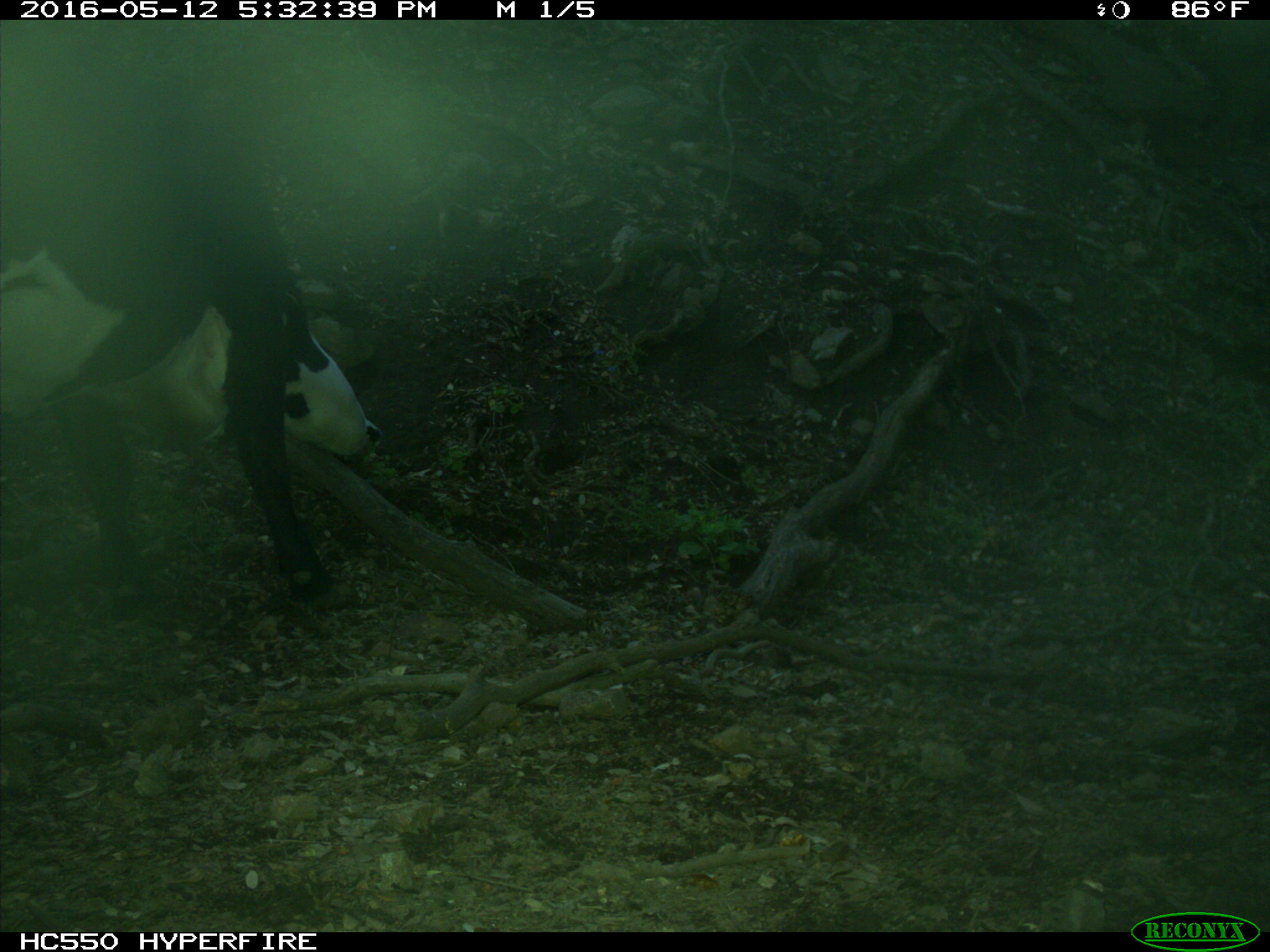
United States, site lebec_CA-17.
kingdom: Animalia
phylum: Chordata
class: Mammalia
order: Artiodactyla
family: Bovidae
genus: Bos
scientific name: Bos taurus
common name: domestic cow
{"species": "Bos taurus (domestic cow)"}